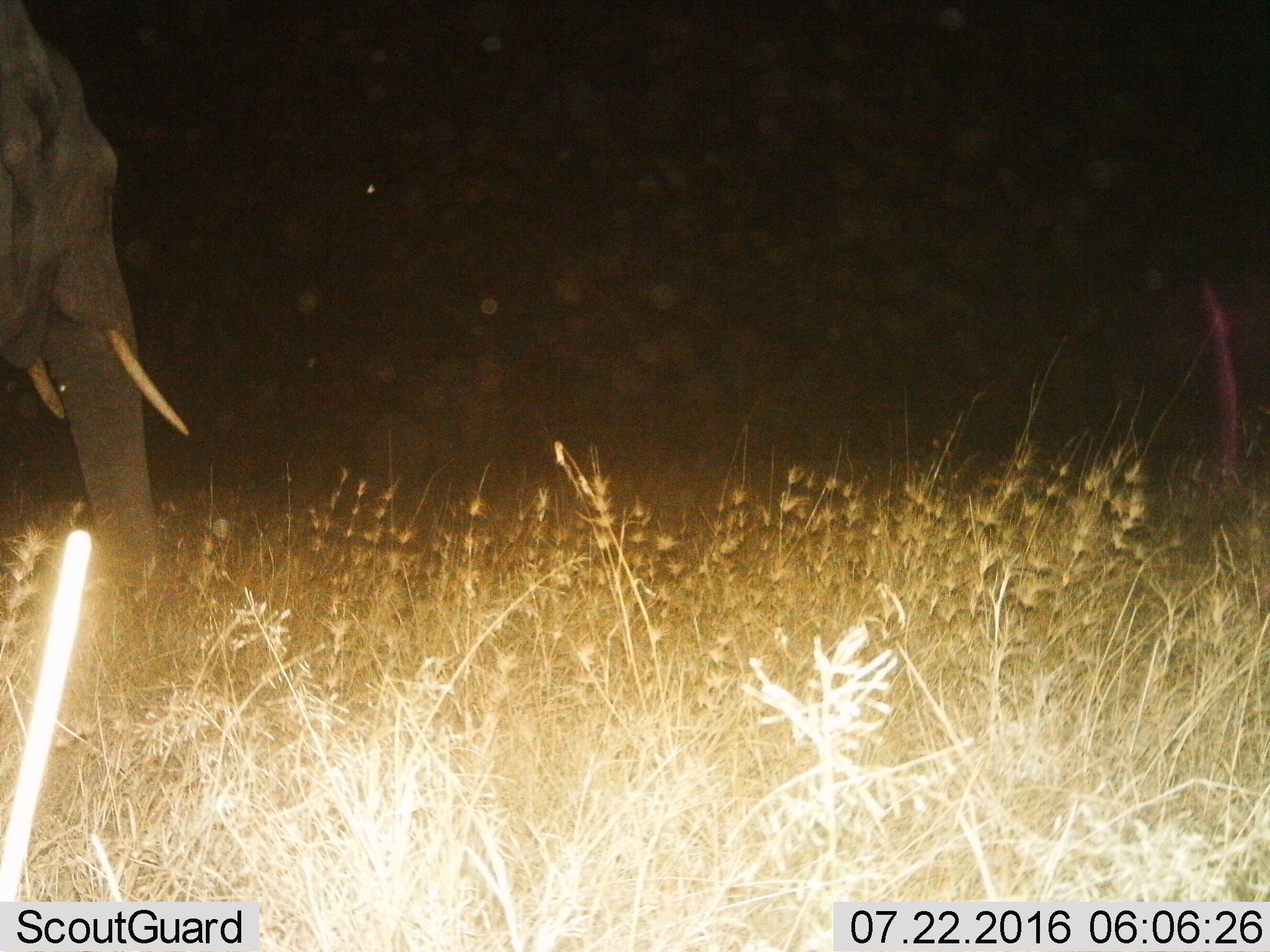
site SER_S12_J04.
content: unidentified animal